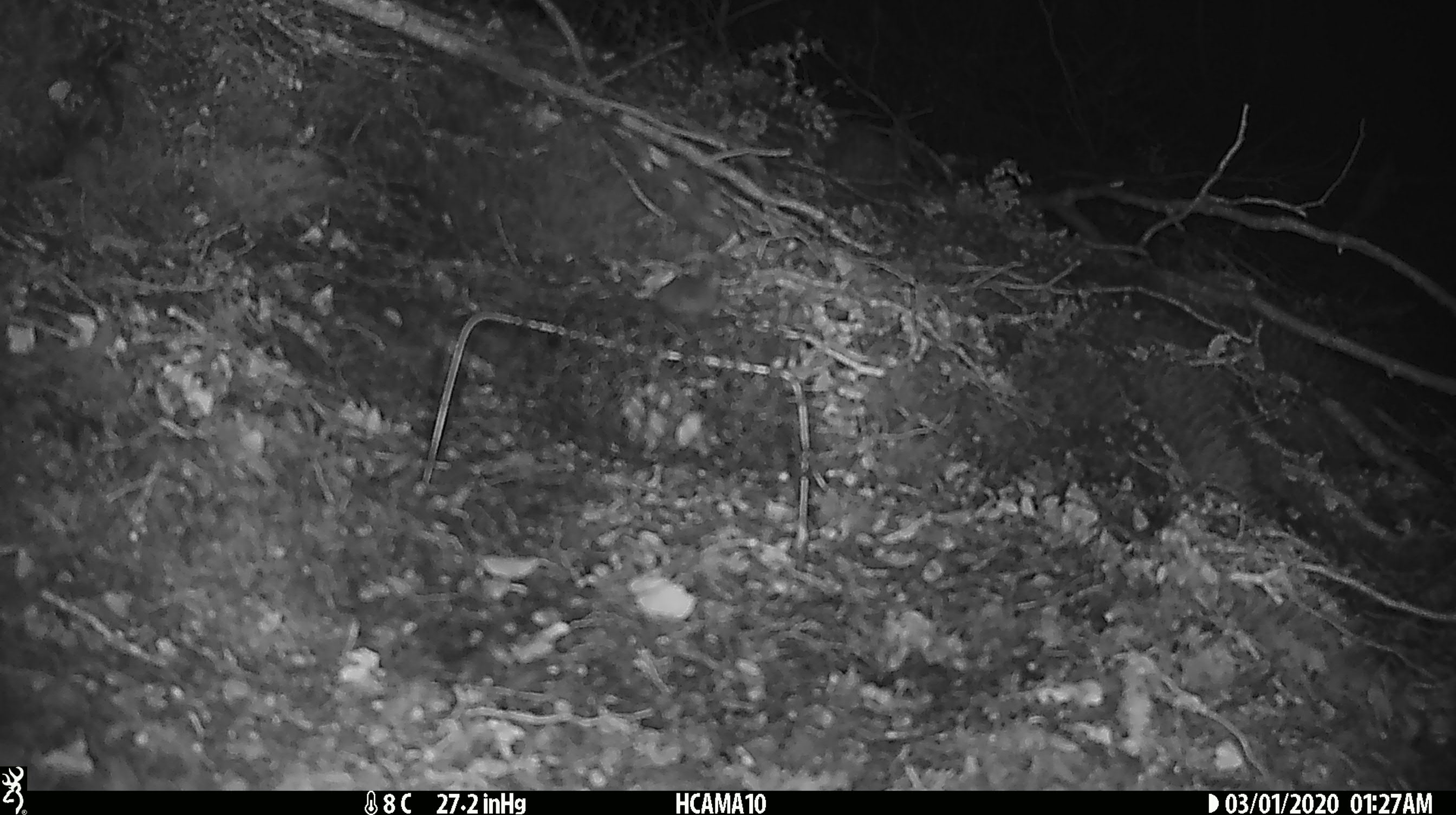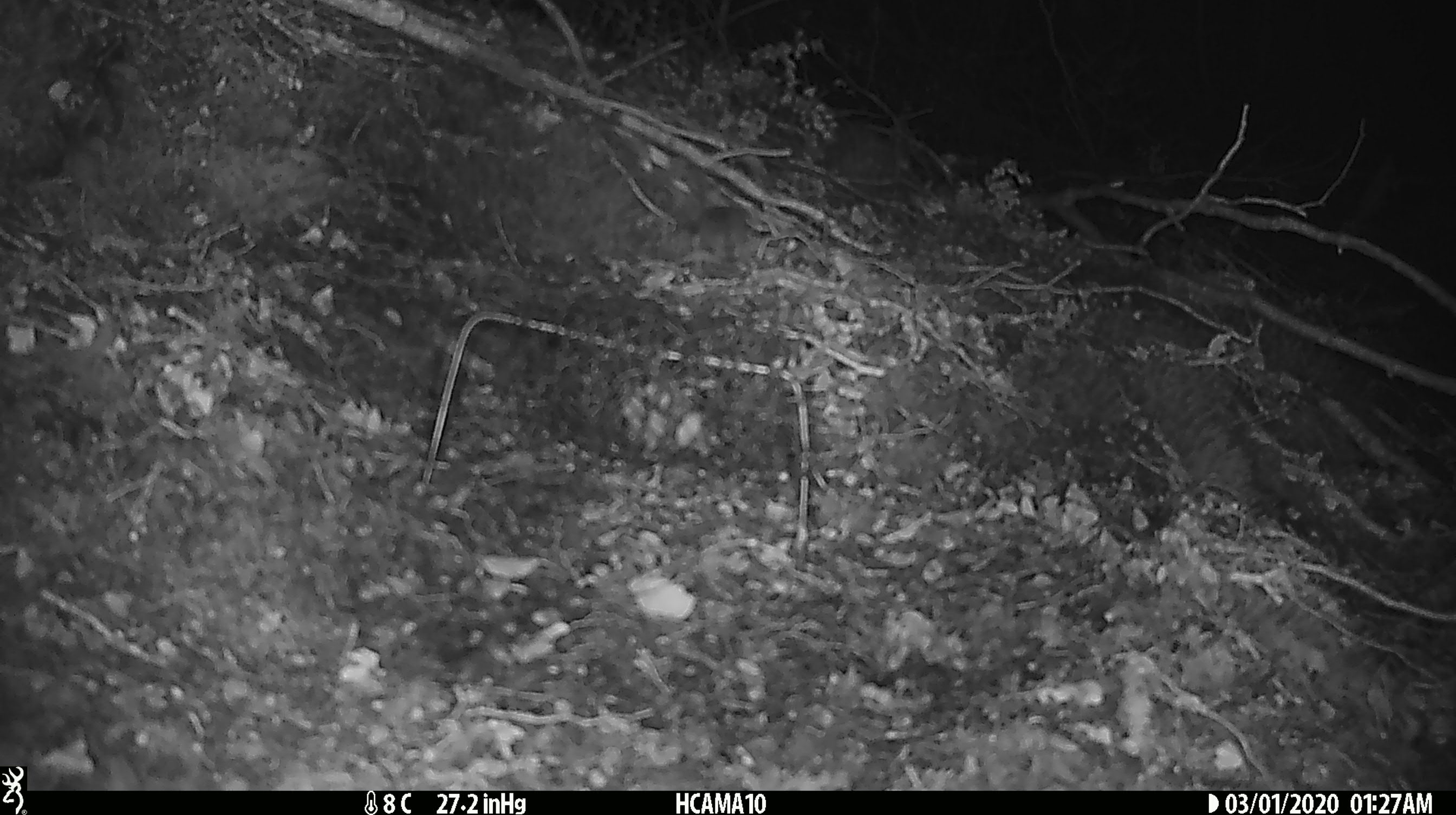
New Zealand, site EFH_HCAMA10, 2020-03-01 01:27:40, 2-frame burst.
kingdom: Animalia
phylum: Chordata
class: Mammalia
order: Rodentia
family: Muridae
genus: Mus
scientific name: Mus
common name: mouse